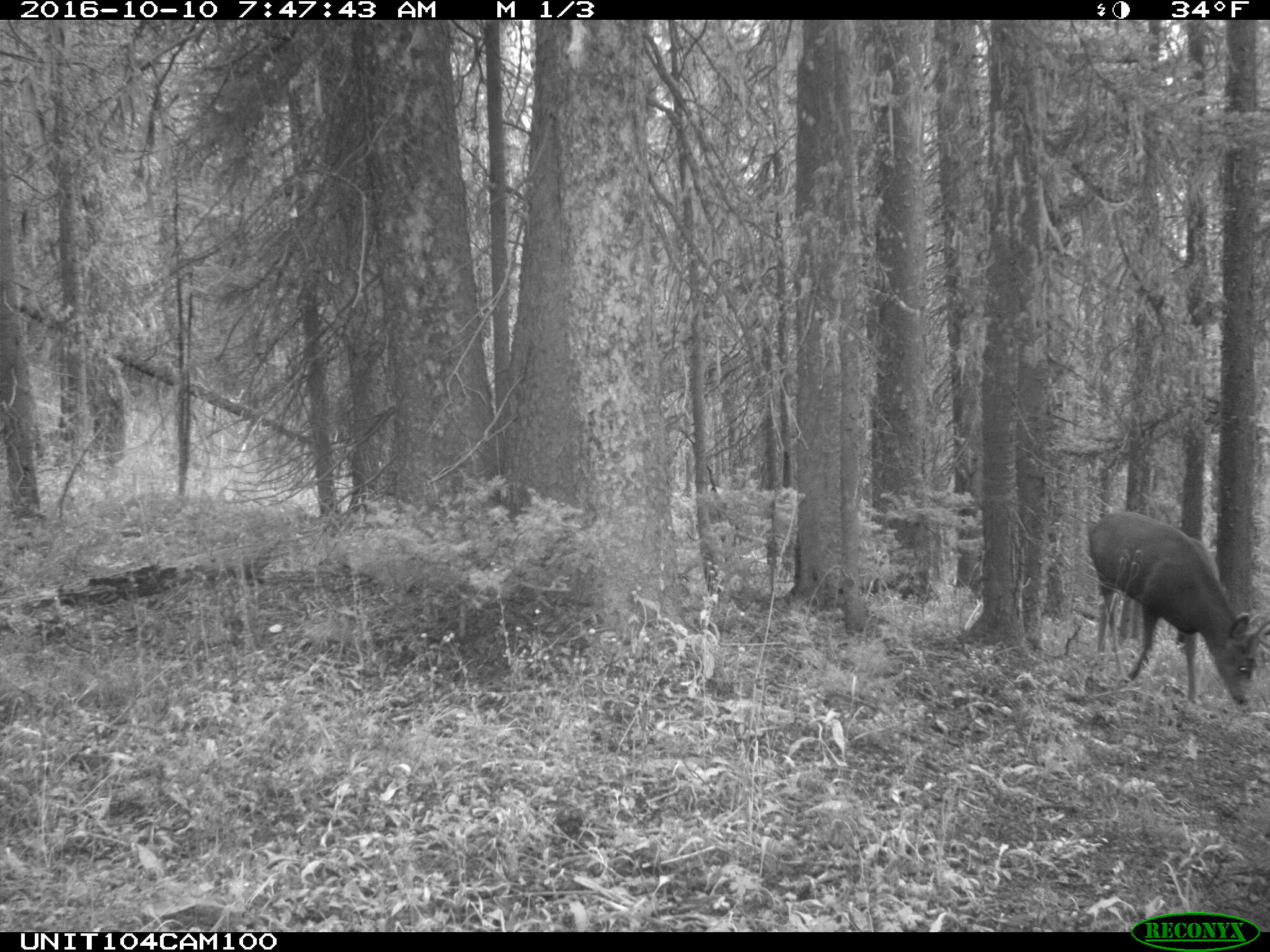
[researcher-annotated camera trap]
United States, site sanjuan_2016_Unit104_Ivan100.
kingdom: Animalia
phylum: Chordata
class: Mammalia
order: Artiodactyla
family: Cervidae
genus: Odocoileus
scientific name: Odocoileus hemionus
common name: mule deer